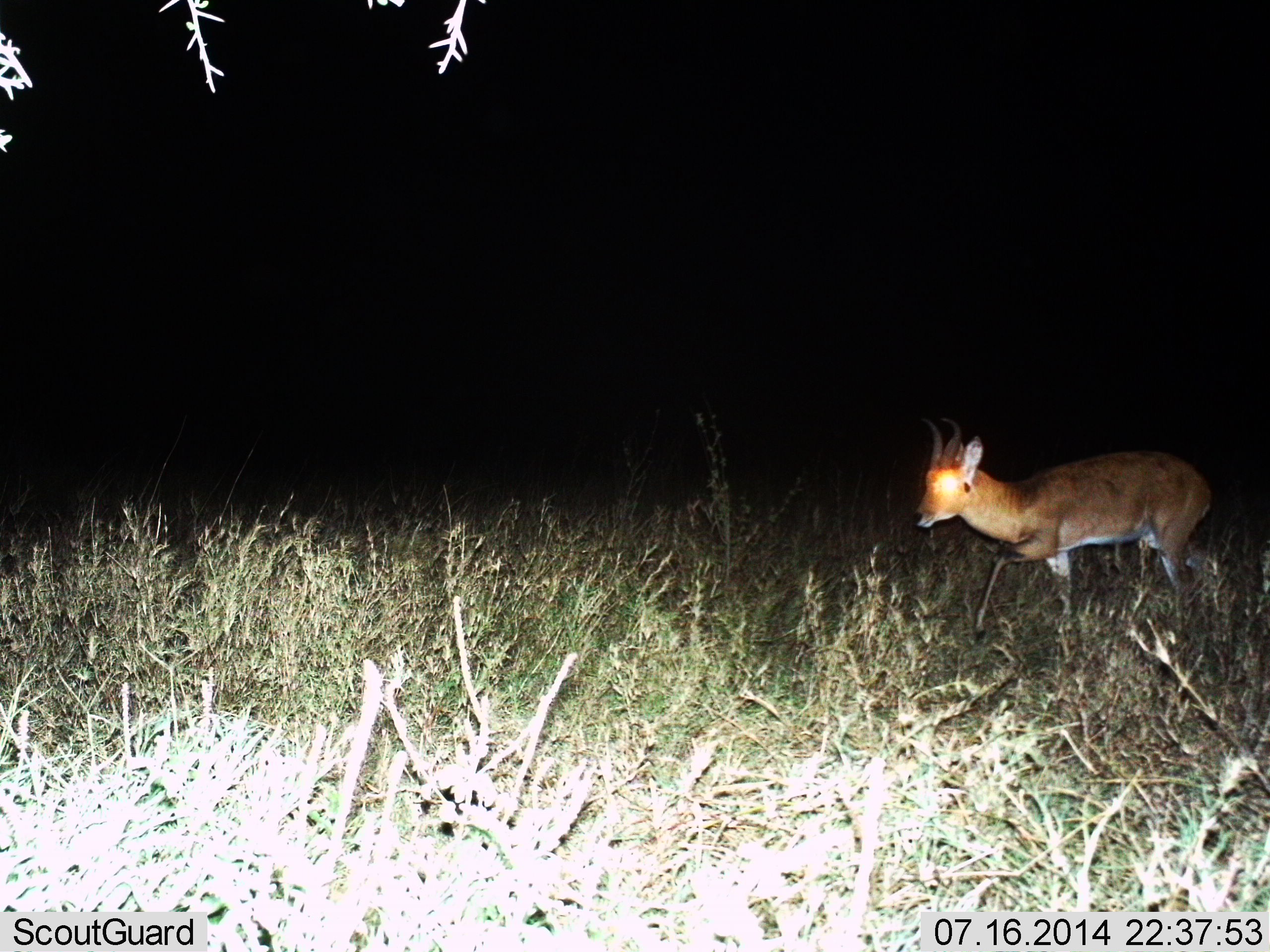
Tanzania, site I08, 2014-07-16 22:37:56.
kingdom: Animalia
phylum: Chordata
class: Mammalia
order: Artiodactyla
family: Bovidae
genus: Redunca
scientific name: Redunca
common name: reedbuck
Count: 1.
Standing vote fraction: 20%.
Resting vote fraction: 0%.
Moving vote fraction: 80%.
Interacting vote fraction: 0%.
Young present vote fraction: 0%.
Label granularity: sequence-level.